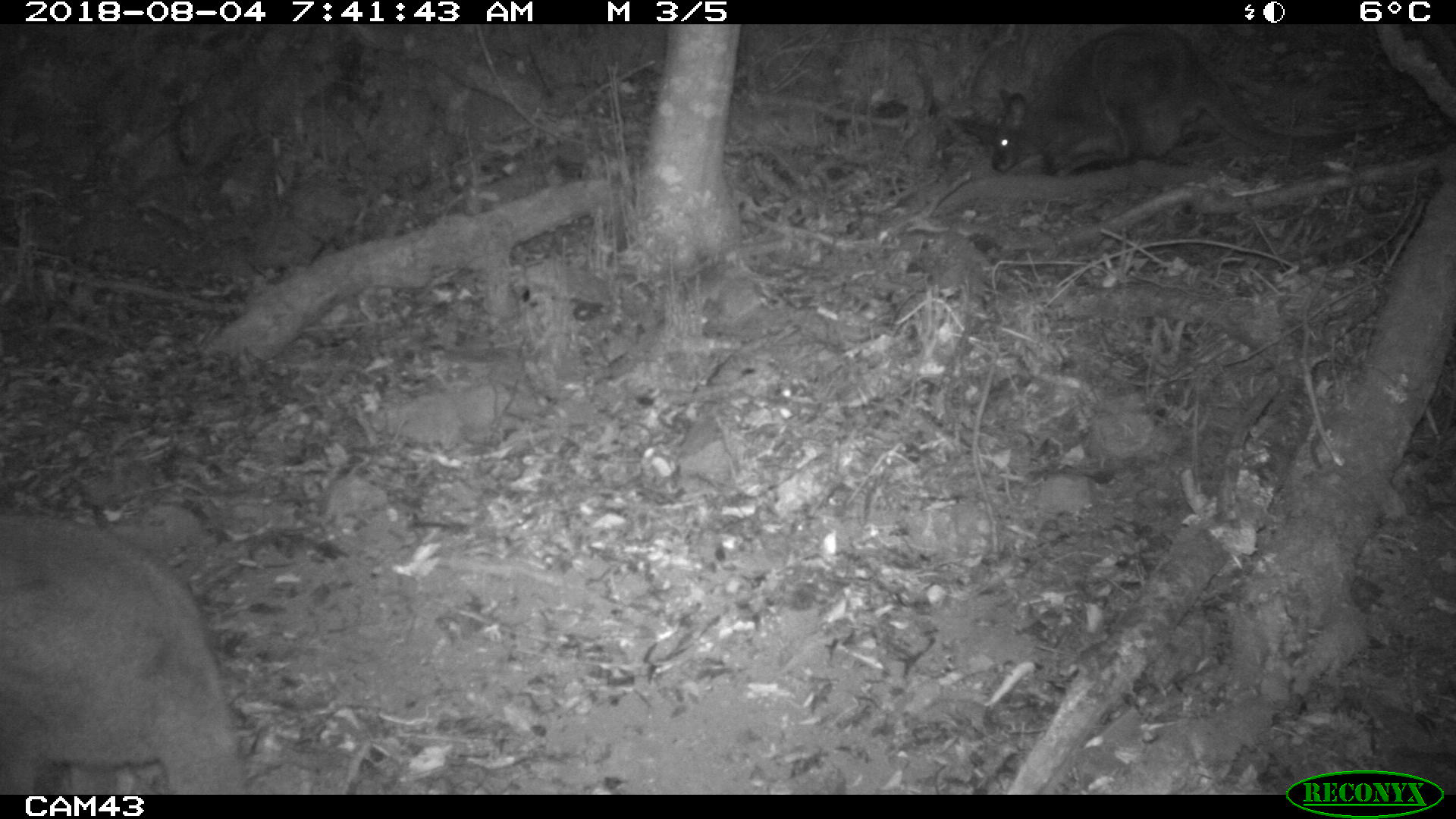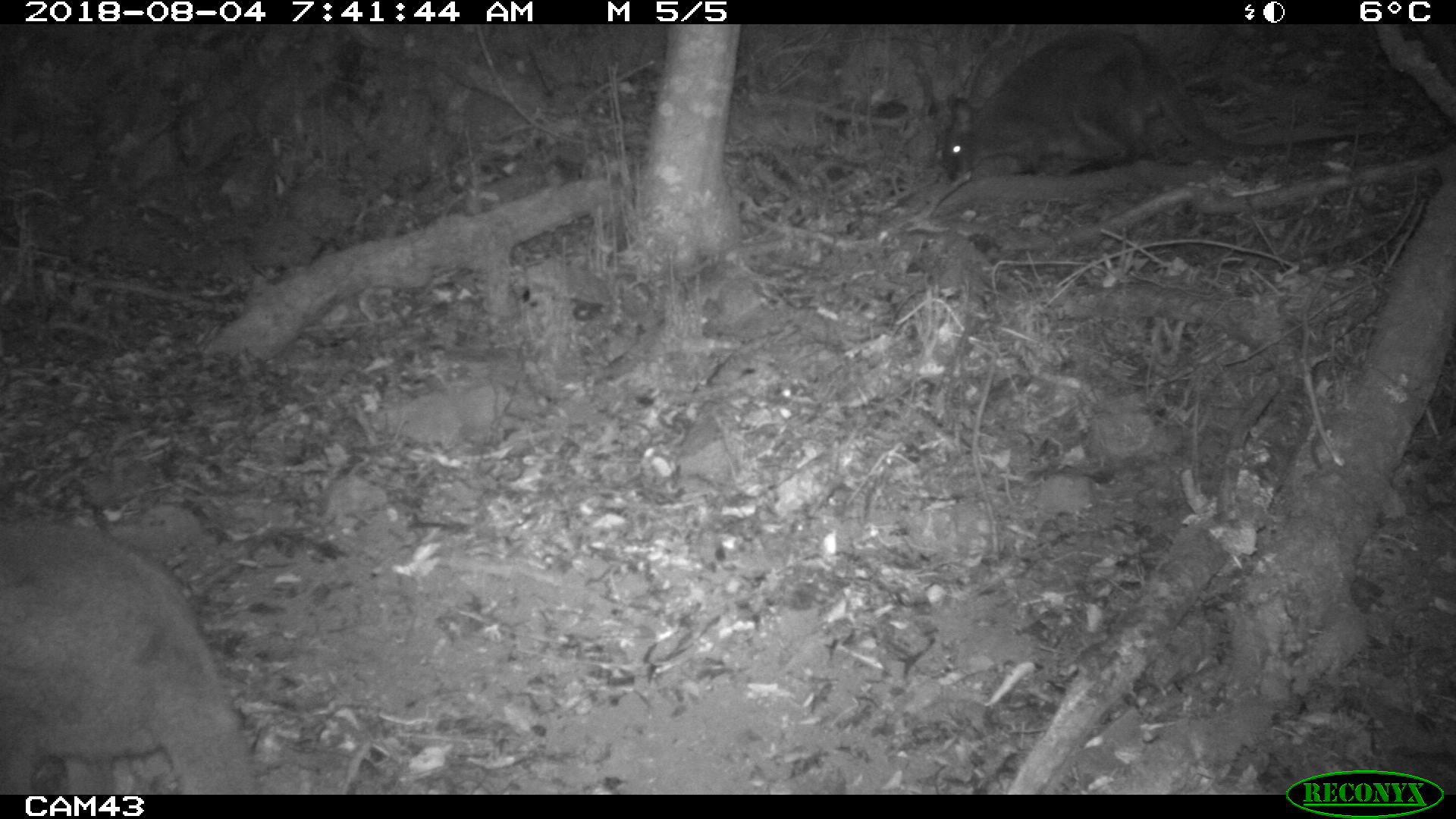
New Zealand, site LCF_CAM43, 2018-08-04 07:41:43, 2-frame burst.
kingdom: Animalia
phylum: Chordata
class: Mammalia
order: Diprotodontia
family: Macropodidae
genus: Notamacropus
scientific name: Notamacropus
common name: wallaby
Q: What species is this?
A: Wallaby (Notamacropus).